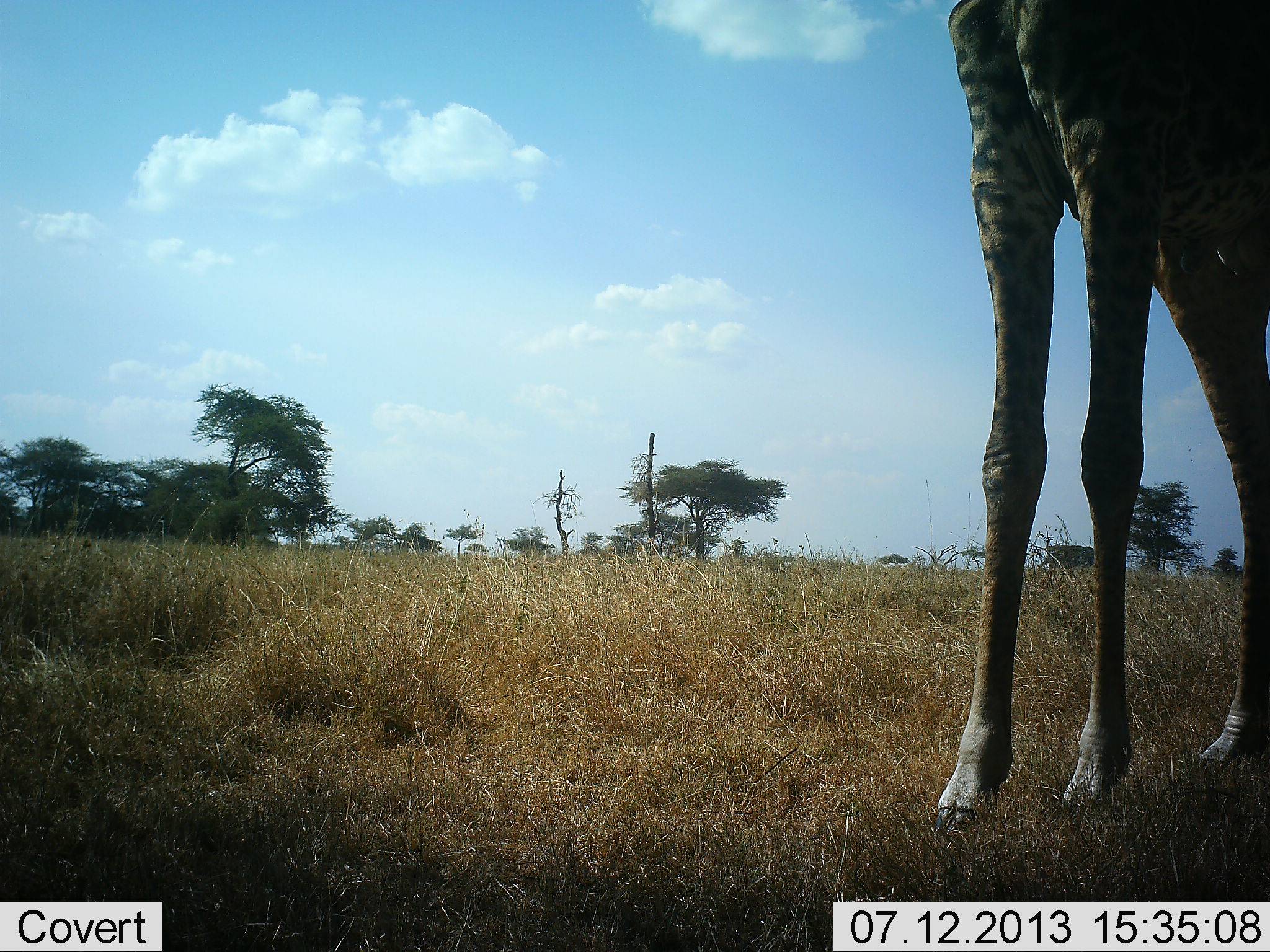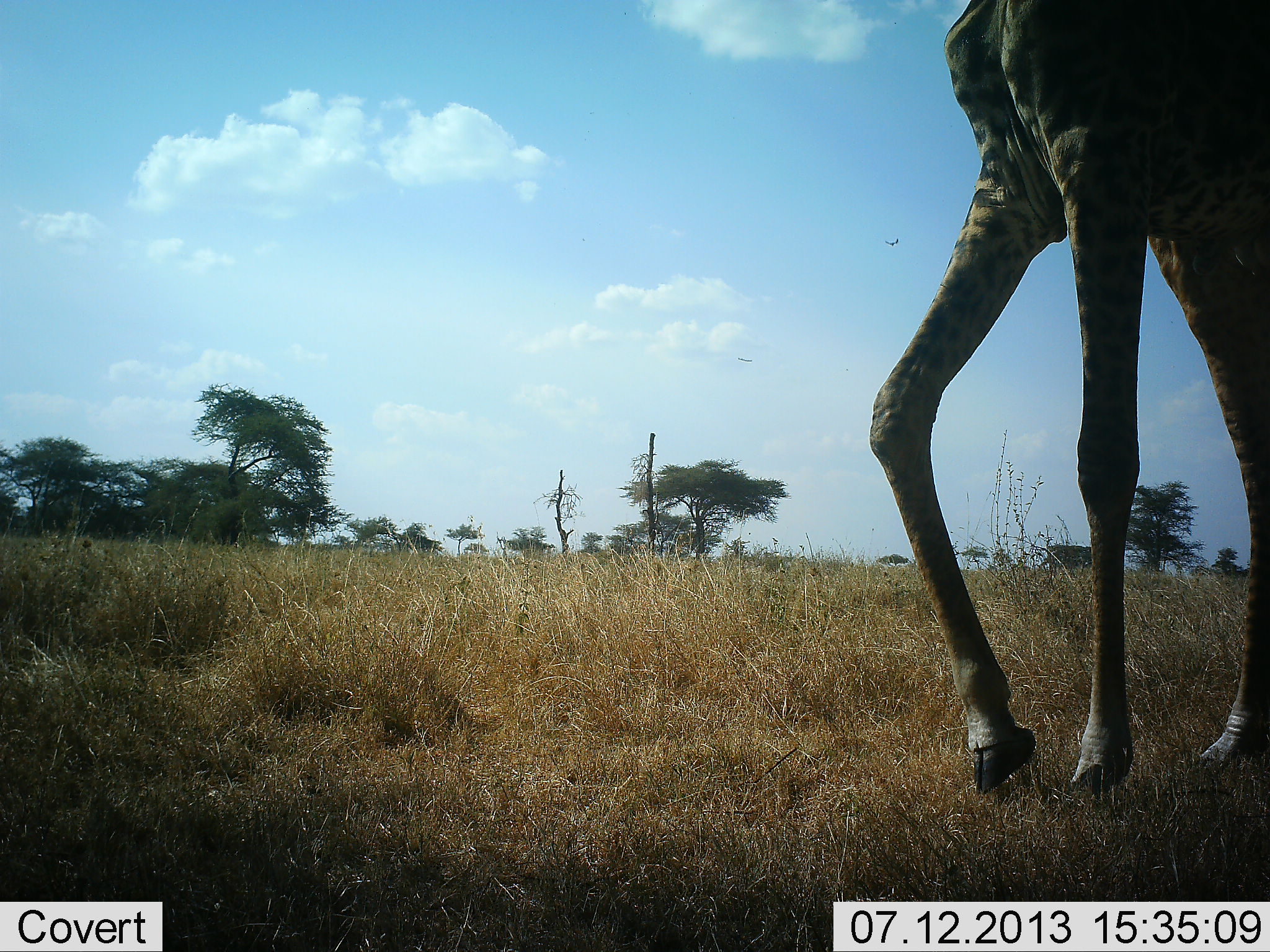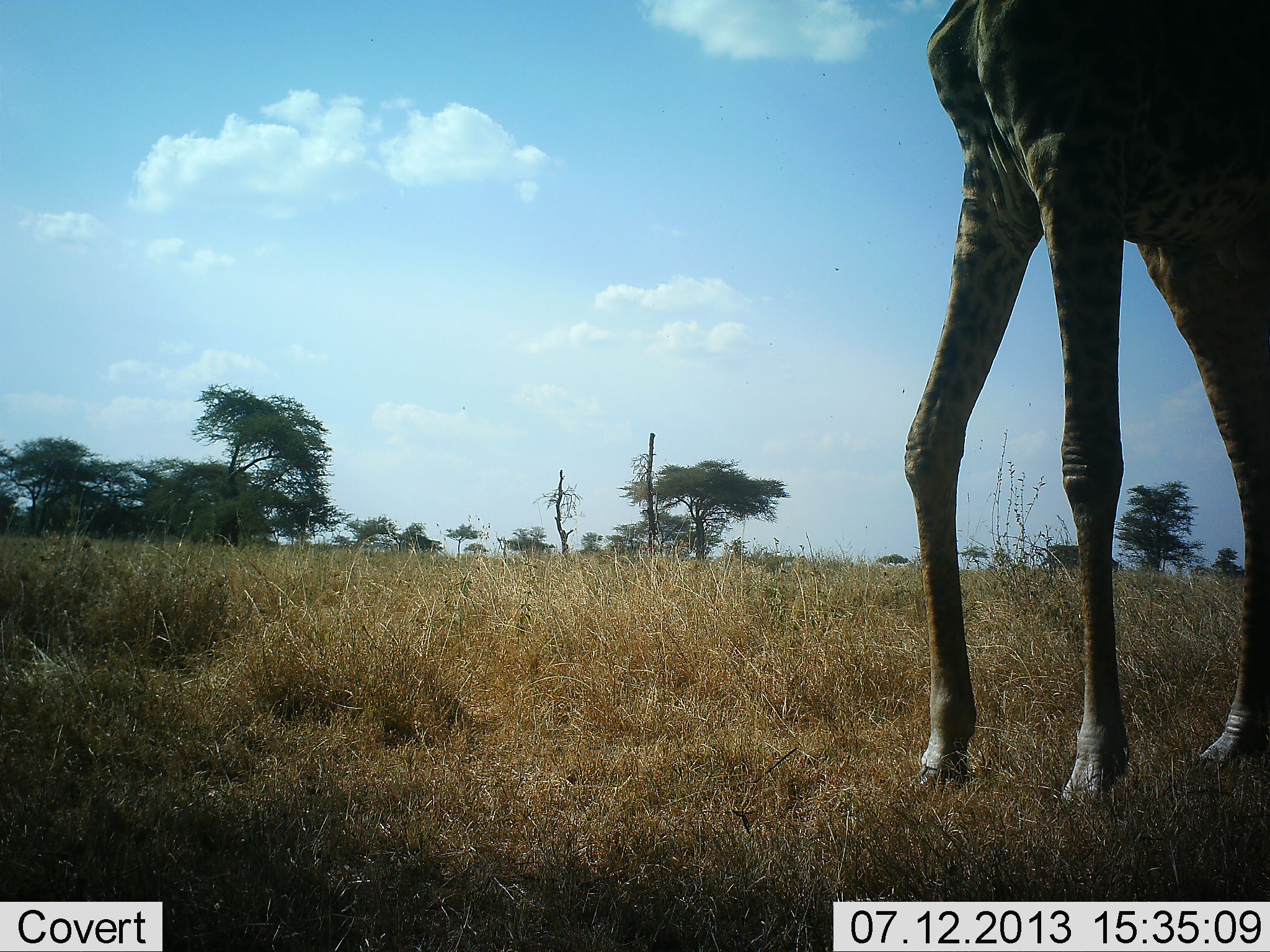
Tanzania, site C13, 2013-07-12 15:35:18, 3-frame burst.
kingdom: Animalia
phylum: Chordata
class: Mammalia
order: Artiodactyla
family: Giraffidae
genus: Giraffa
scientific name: Giraffa camelopardalis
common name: giraffe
Giraffe (Giraffa camelopardalis), count 1. Behavior (volunteer vote fractions): standing 88%, resting 0%, moving 21%, interacting 0%. Young present (vote fraction): 0%. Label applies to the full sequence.